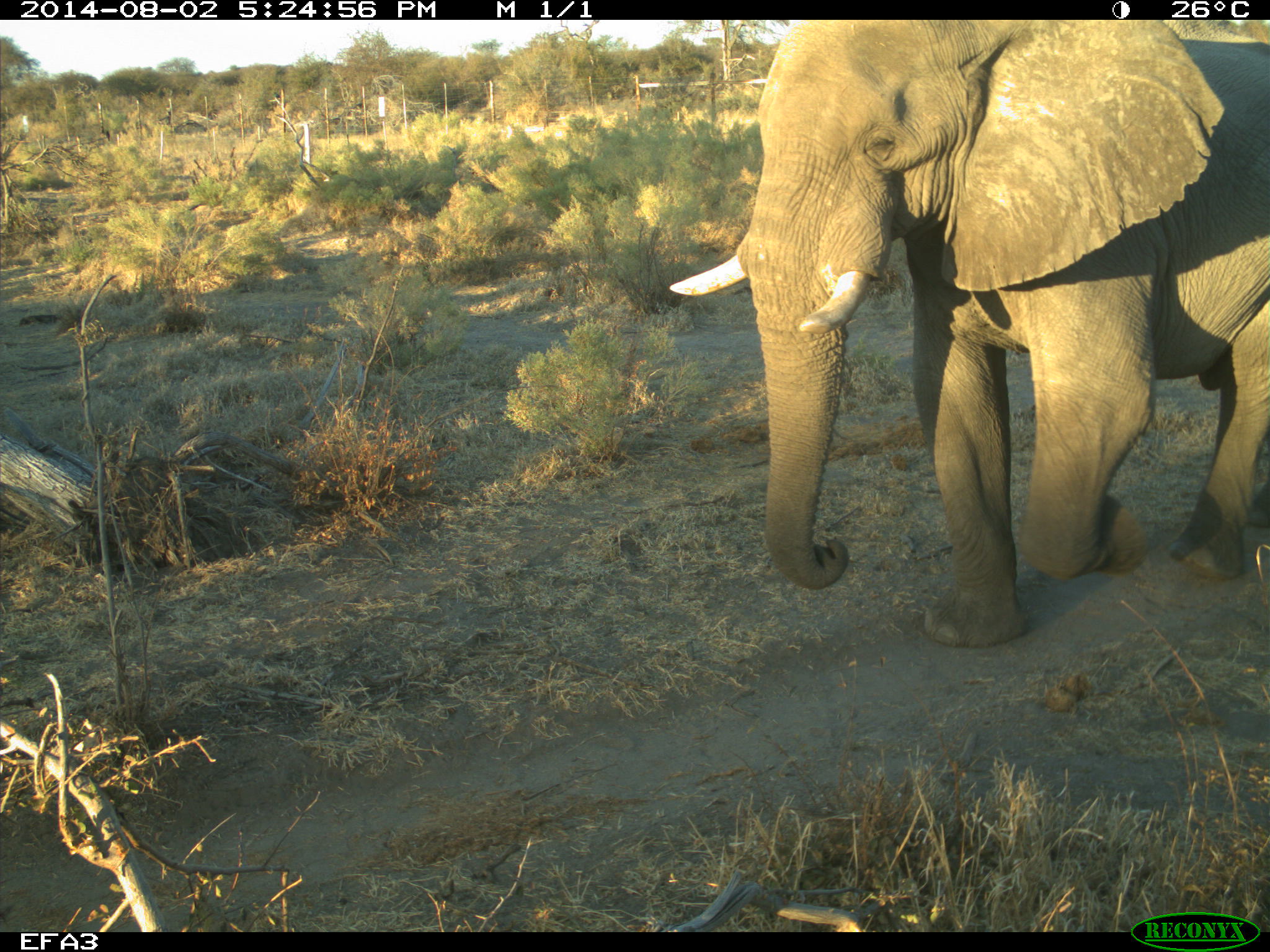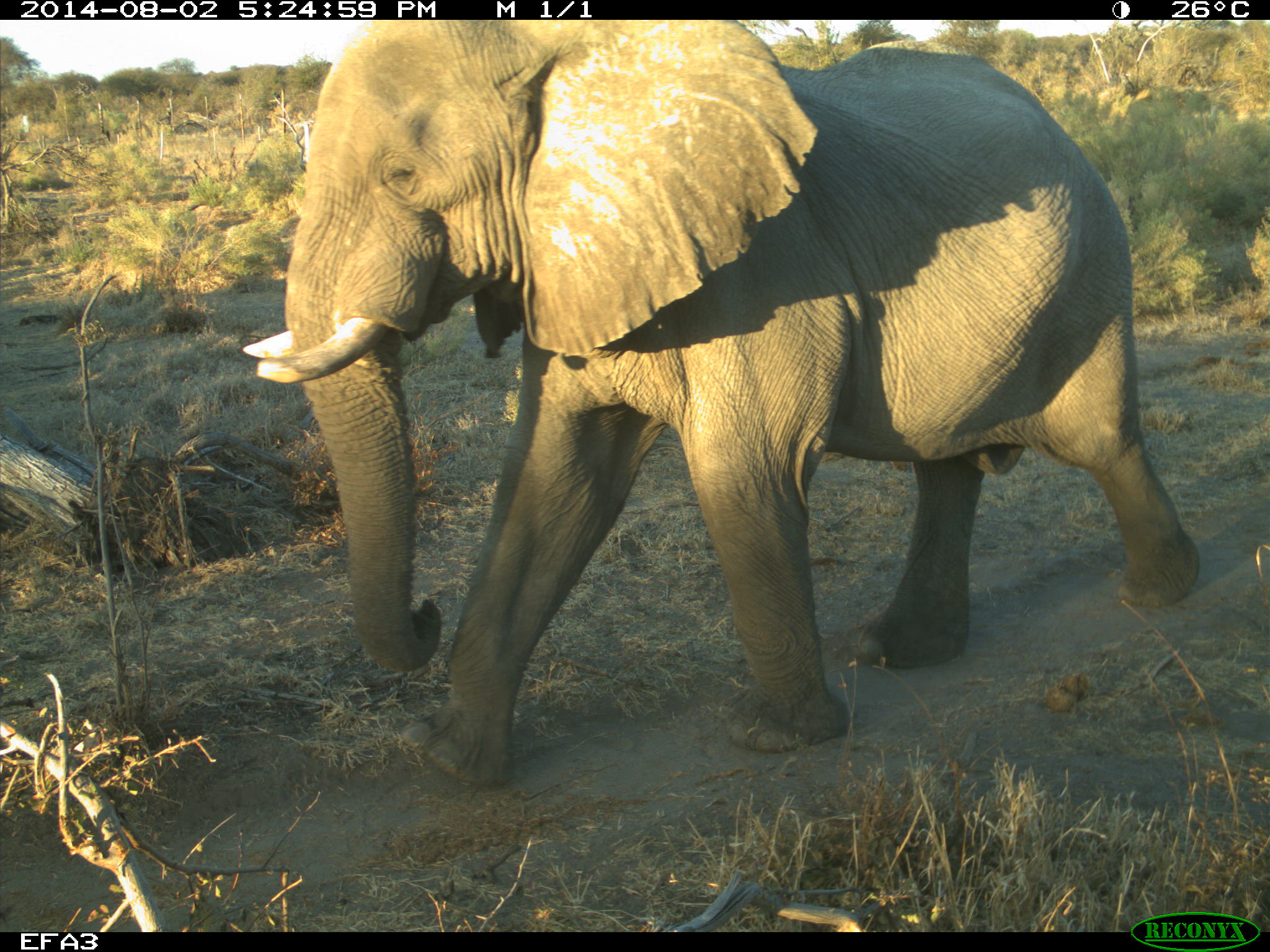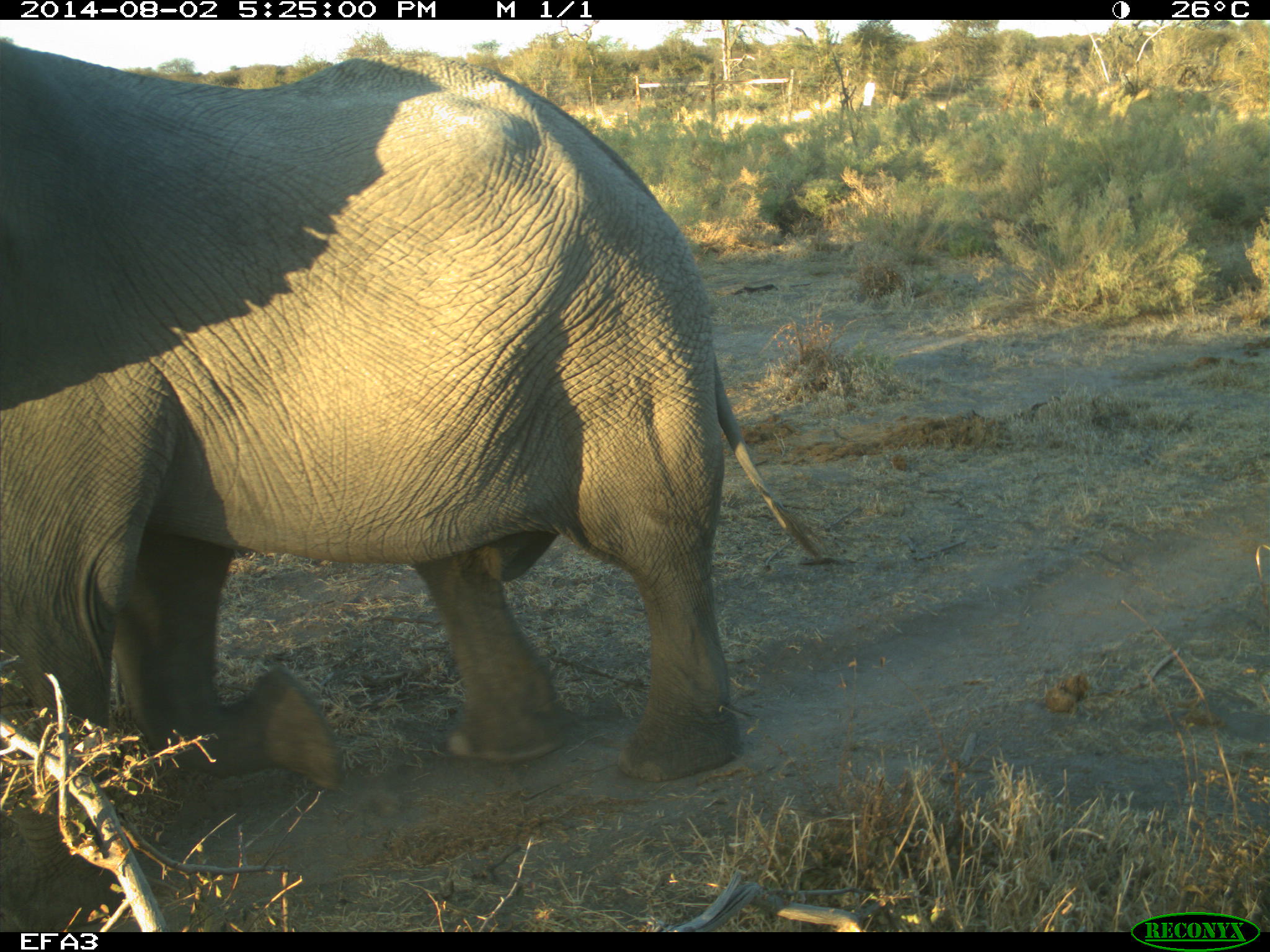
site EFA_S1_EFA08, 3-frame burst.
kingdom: Animalia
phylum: Chordata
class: Mammalia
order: Proboscidea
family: Elephantidae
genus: Loxodonta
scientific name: Loxodonta africana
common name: african bush elephant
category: elephant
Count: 1.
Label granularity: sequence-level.